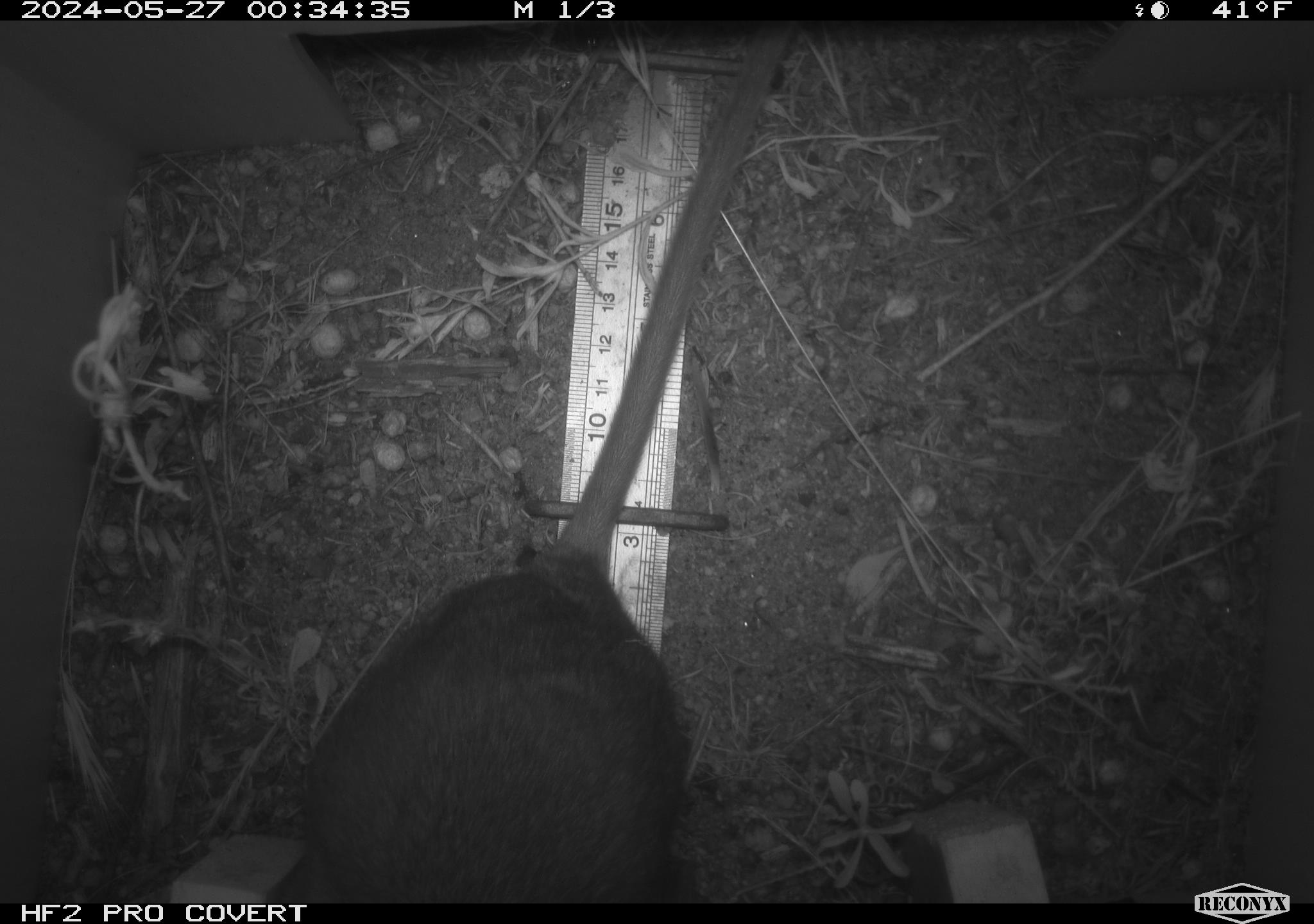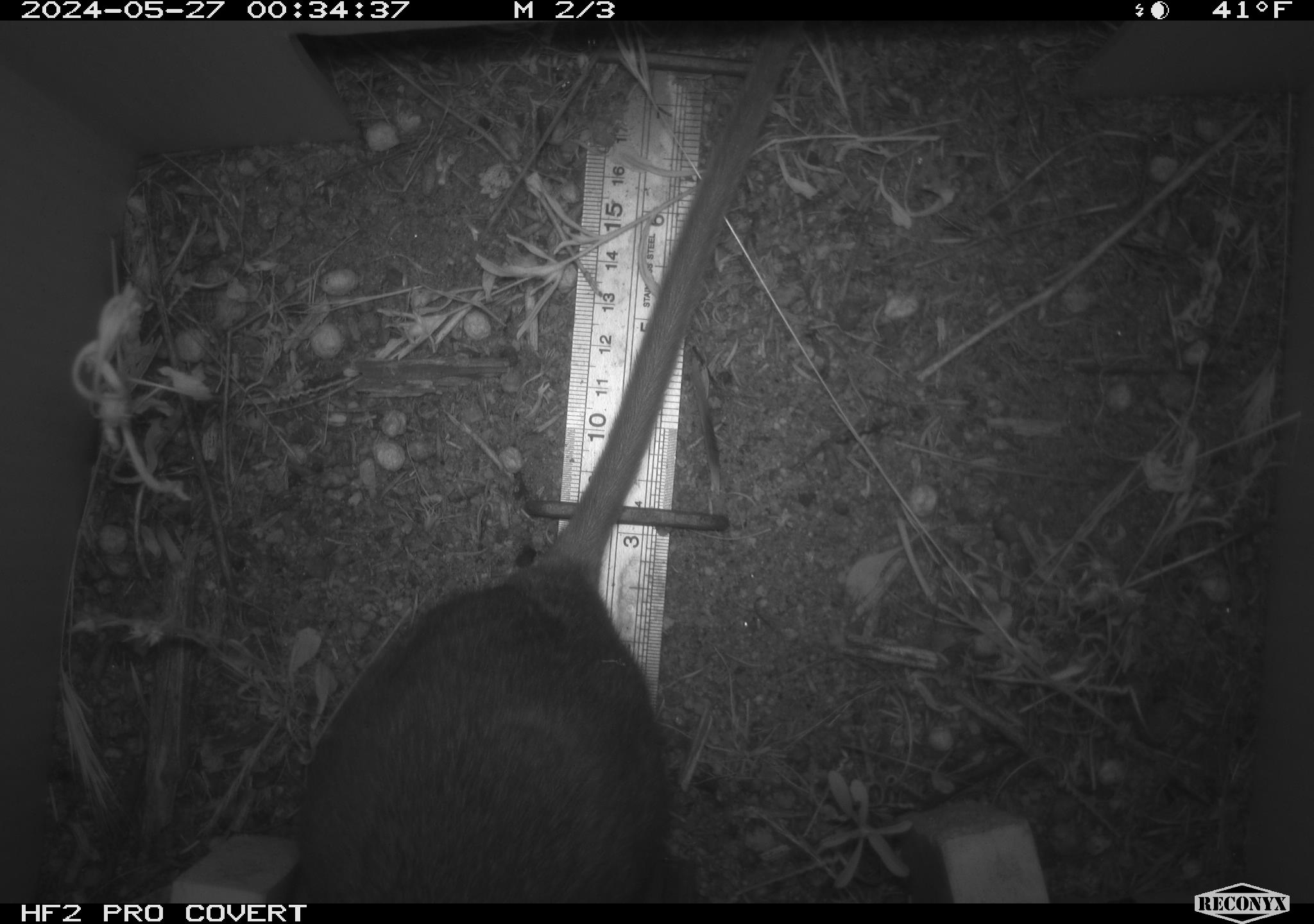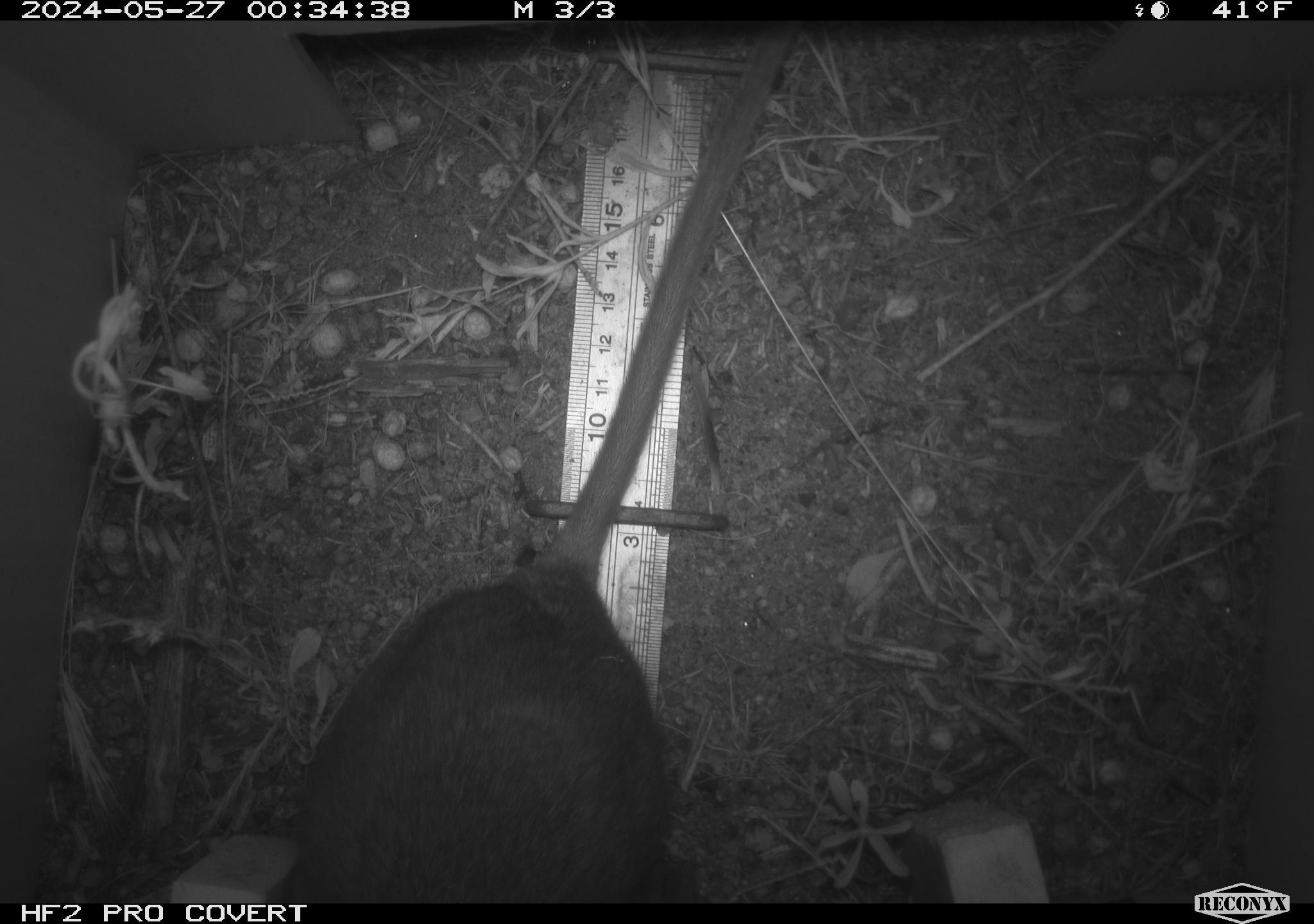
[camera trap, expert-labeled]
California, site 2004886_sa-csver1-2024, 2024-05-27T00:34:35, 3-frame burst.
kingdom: Animalia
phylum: Chordata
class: Mammalia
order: Rodentia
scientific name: Rodentia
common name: rodent